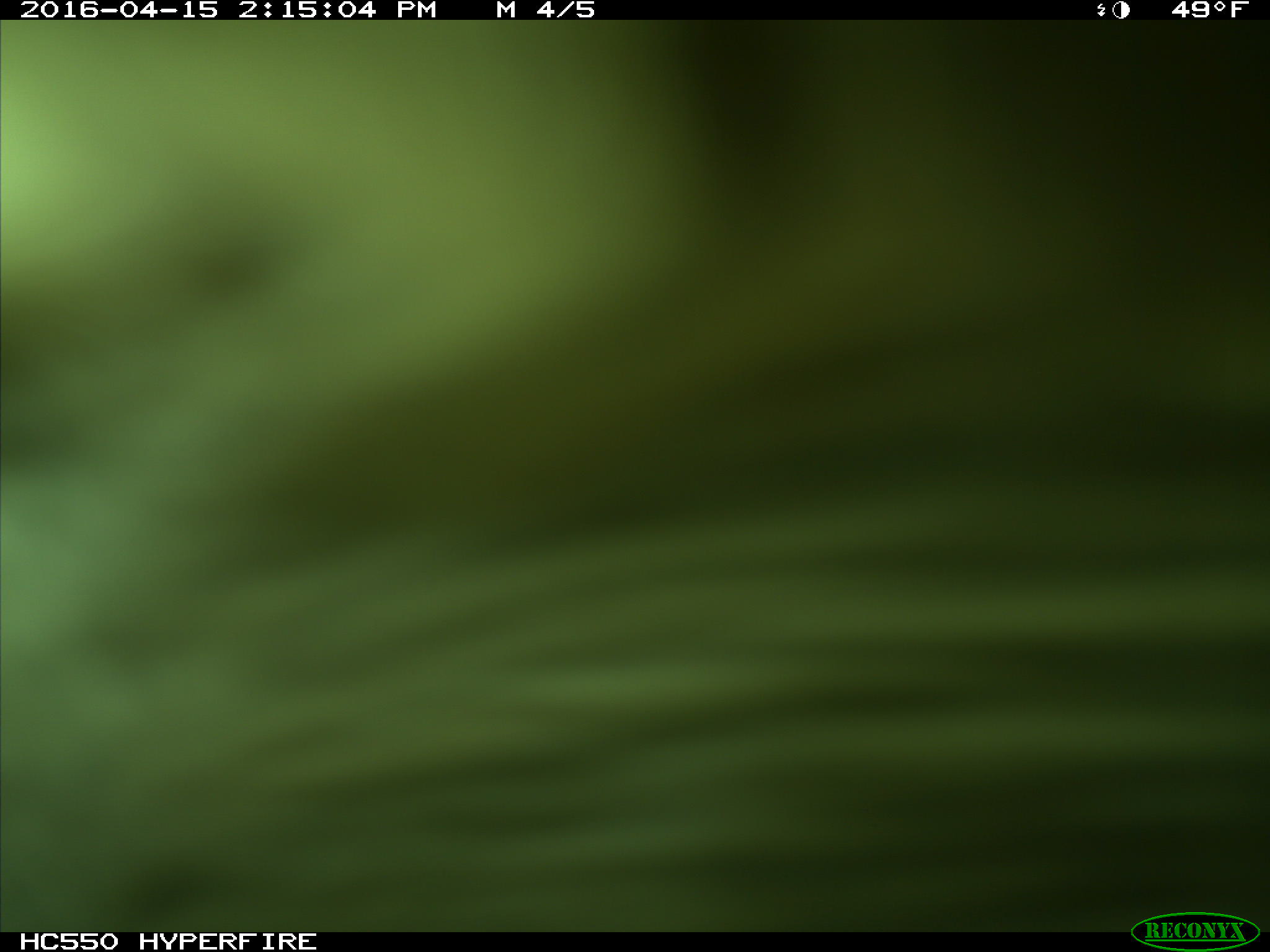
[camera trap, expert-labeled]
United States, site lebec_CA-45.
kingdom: Animalia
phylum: Chordata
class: Mammalia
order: Artiodactyla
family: Bovidae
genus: Bos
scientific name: Bos taurus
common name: domestic cow